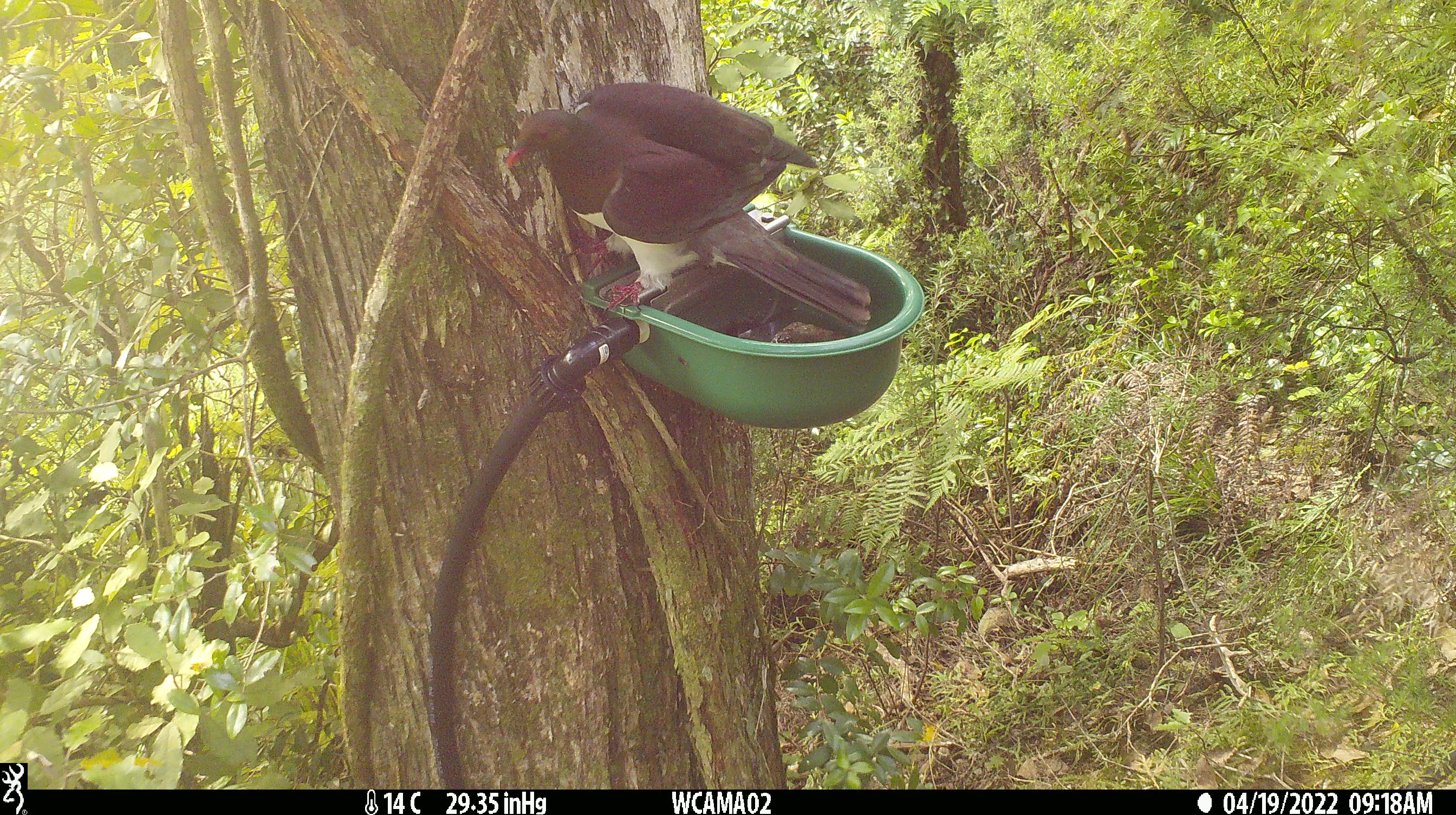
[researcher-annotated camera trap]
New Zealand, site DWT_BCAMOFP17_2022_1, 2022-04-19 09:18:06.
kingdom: Animalia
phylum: Chordata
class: Aves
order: Columbiformes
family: Columbidae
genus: Hemiphaga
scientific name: Hemiphaga novaeseelandiae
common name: new zealand pigeon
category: kereru